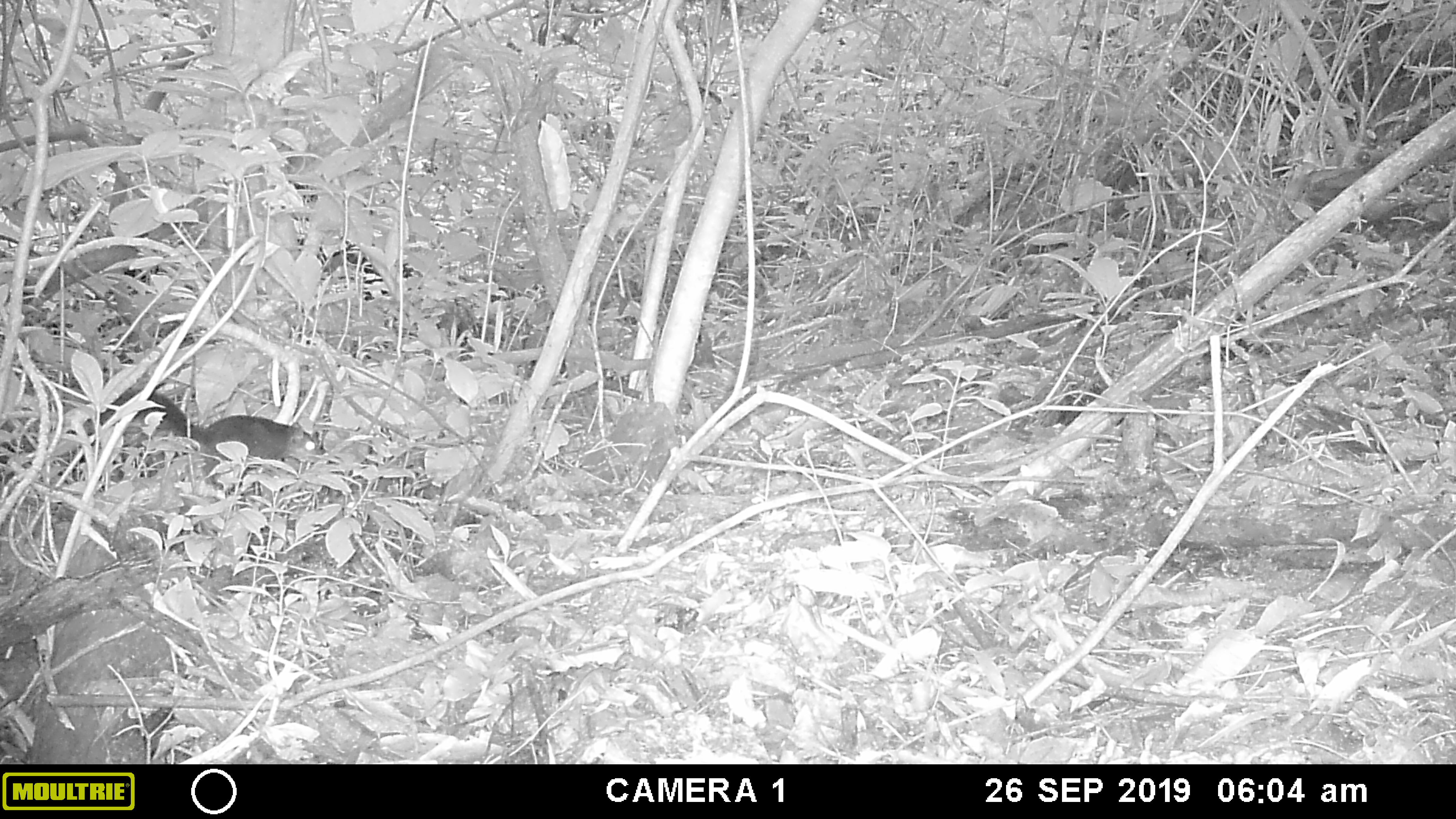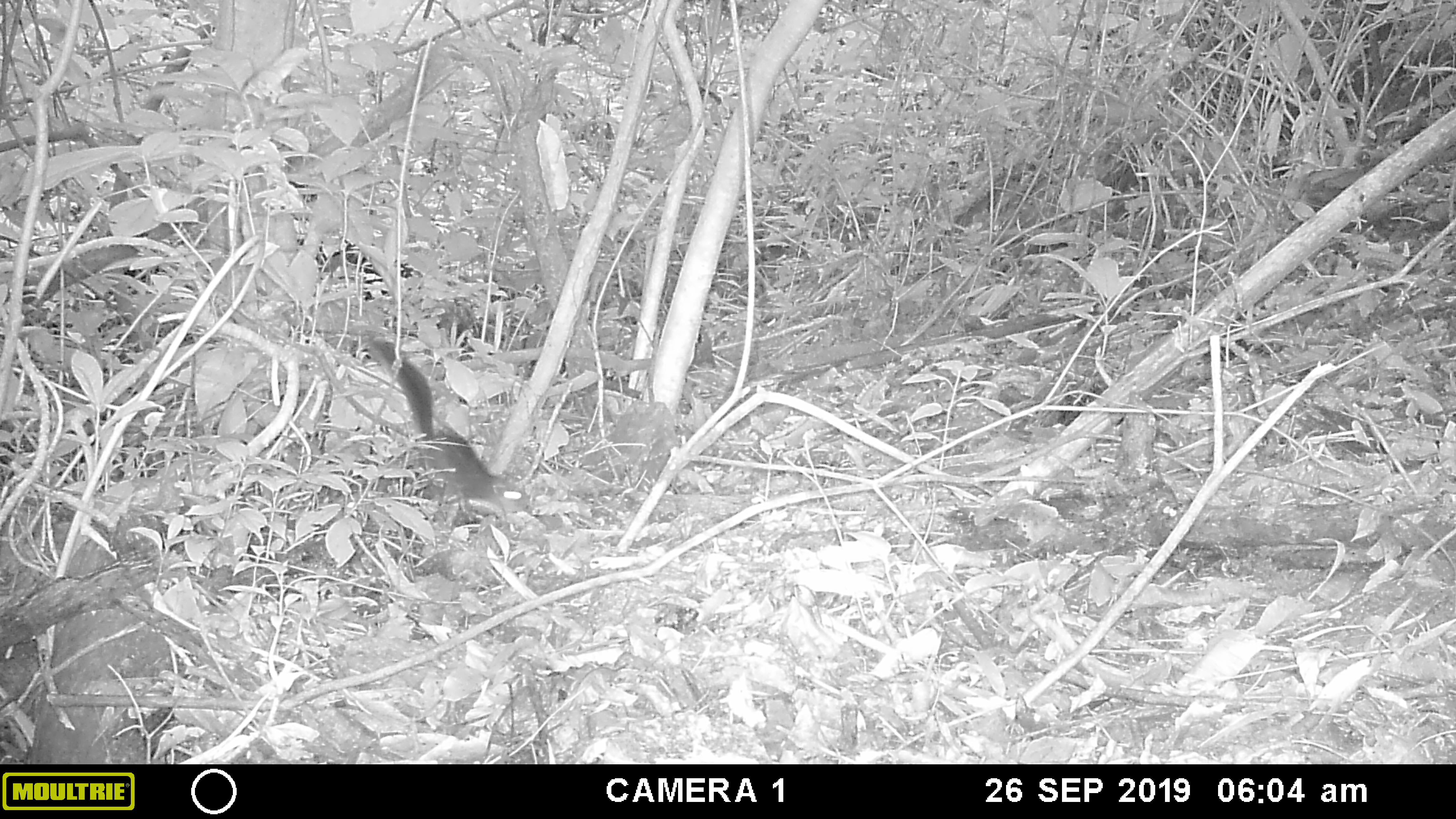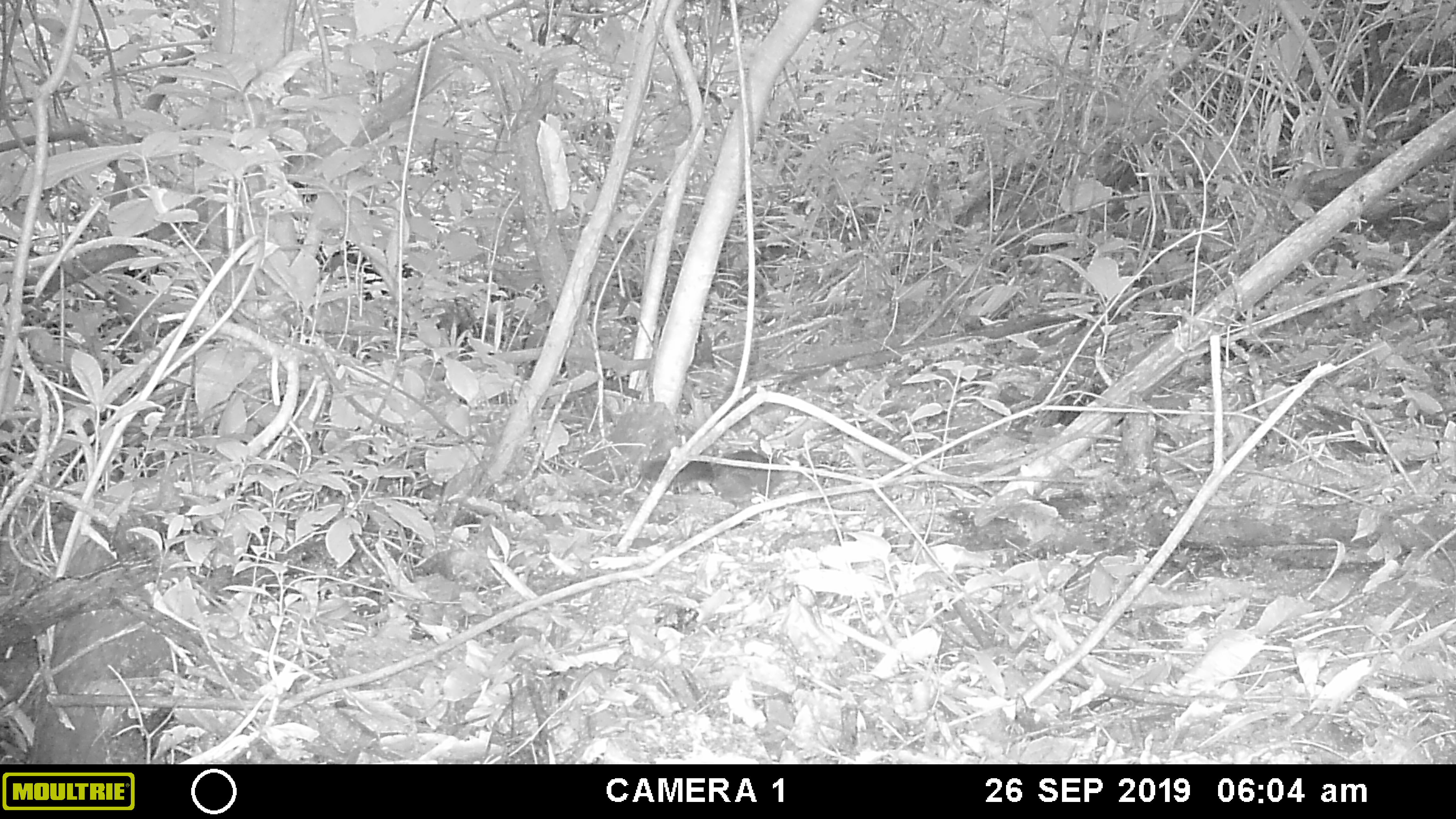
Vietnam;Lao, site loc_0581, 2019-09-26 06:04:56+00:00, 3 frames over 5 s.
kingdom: Animalia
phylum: Chordata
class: Mammalia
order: Rodentia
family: Sciuridae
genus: Dremomys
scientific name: Dremomys rufigenis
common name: red-cheeked squirrel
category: red cheeked squirrel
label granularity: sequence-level